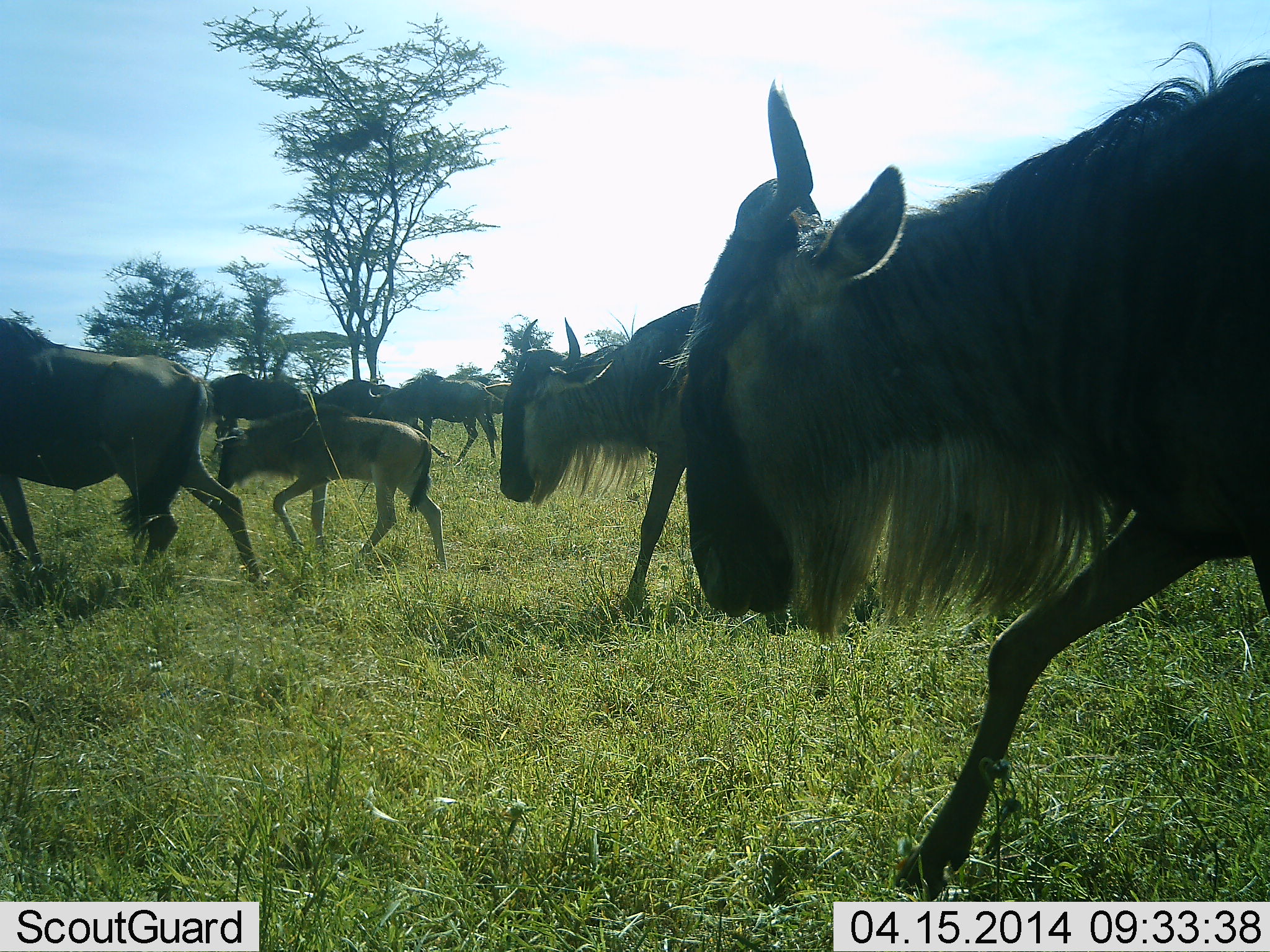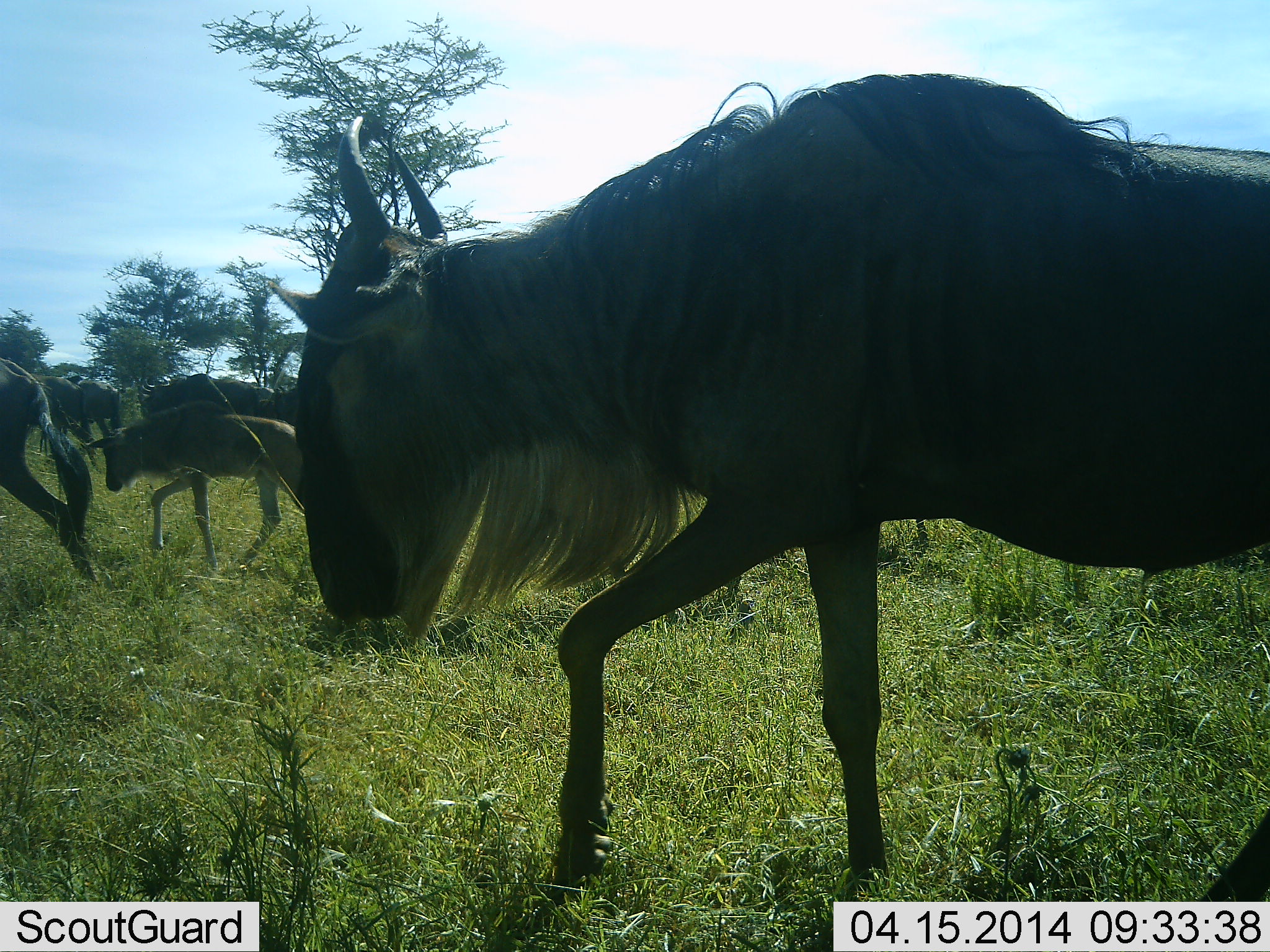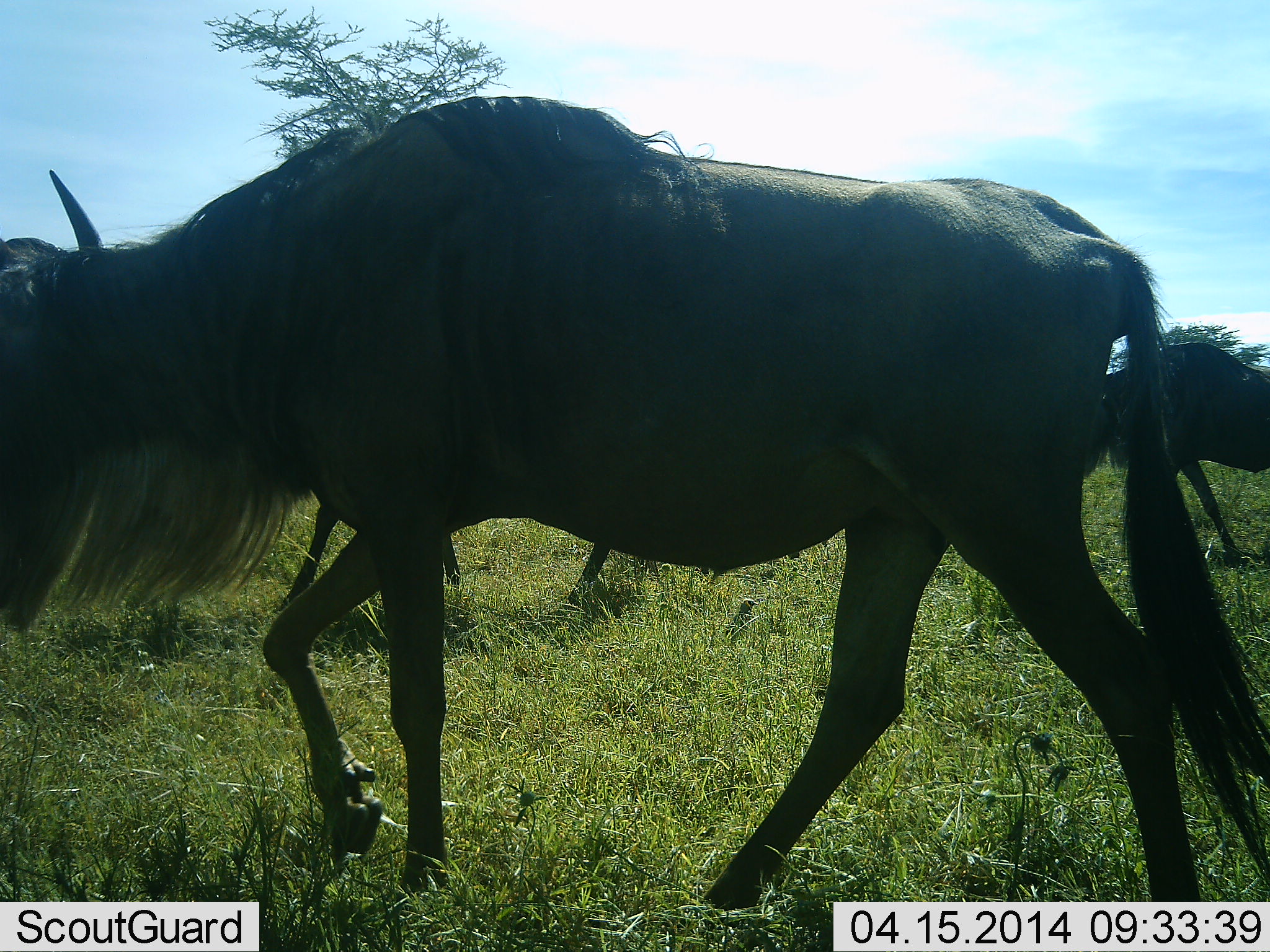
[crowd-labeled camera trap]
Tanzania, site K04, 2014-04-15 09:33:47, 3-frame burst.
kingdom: Animalia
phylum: Chordata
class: Mammalia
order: Artiodactyla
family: Bovidae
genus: Connochaetes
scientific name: Connochaetes taurinus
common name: blue wildebeest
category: wildebeest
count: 8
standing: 10%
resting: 0%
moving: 90%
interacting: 0%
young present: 70%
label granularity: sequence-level